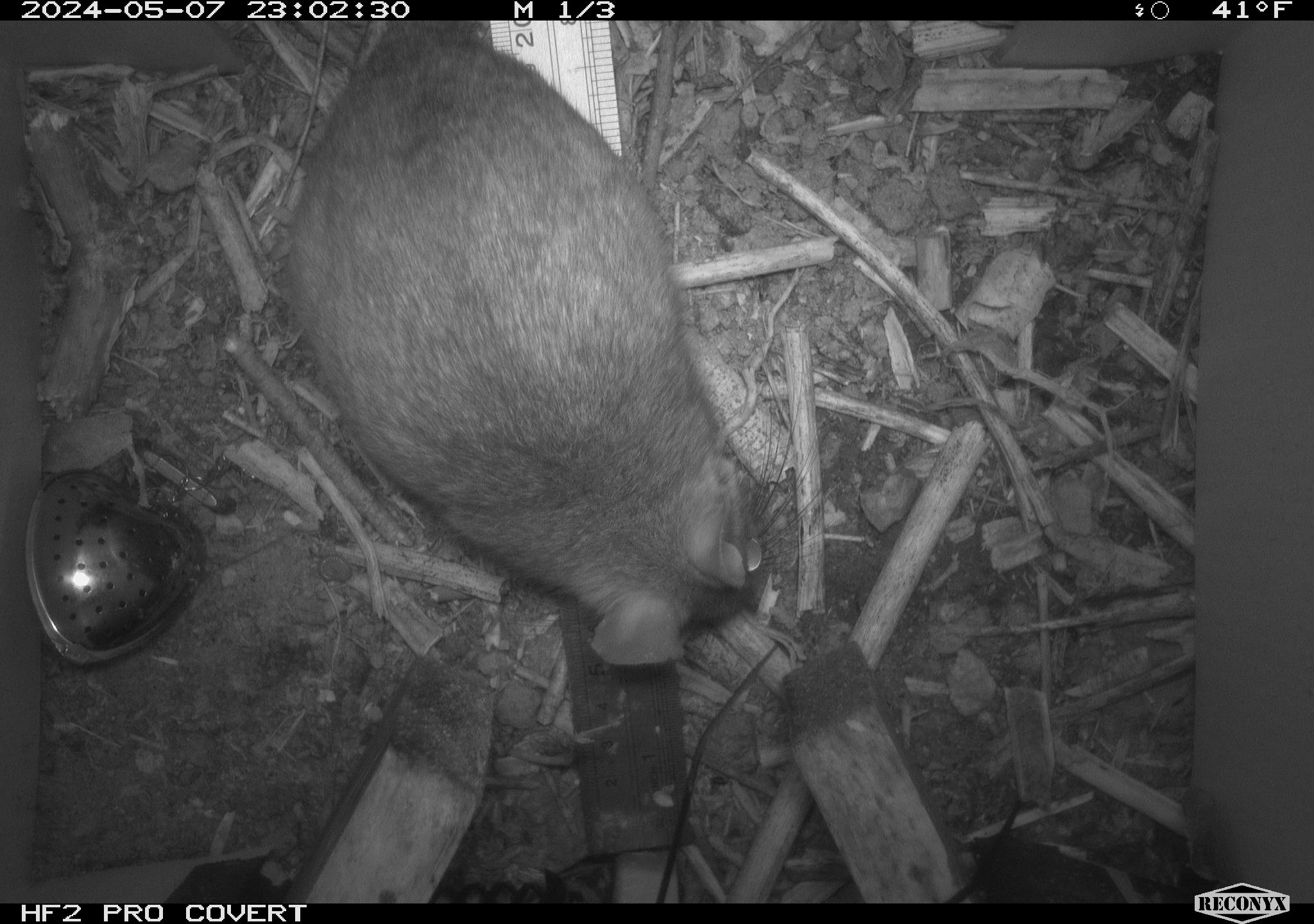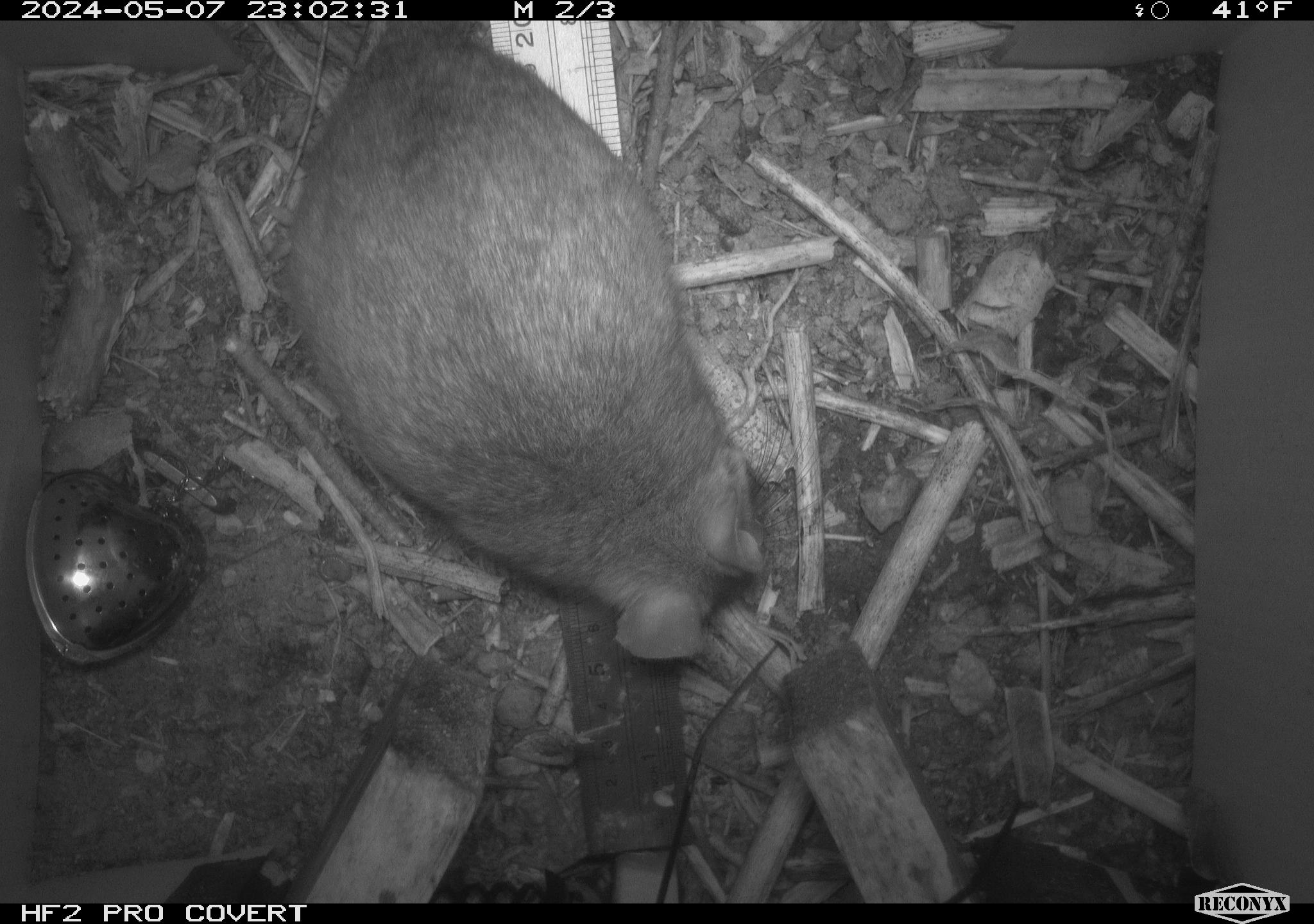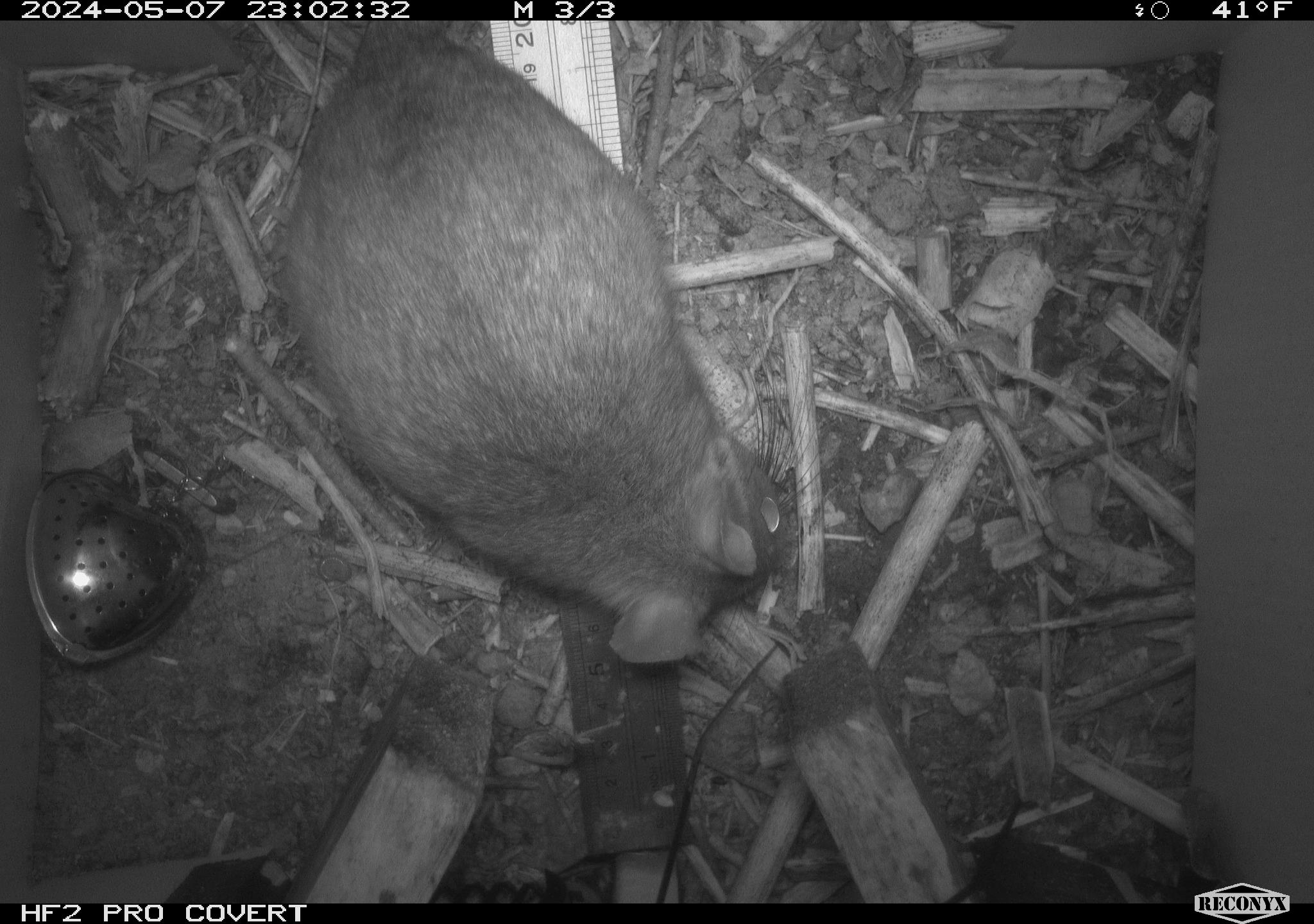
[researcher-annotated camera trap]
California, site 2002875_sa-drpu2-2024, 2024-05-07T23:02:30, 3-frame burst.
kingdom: Animalia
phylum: Chordata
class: Mammalia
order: Rodentia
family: Cricetidae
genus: Neotoma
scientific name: Neotoma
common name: pack rat or woodrat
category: neotoma species